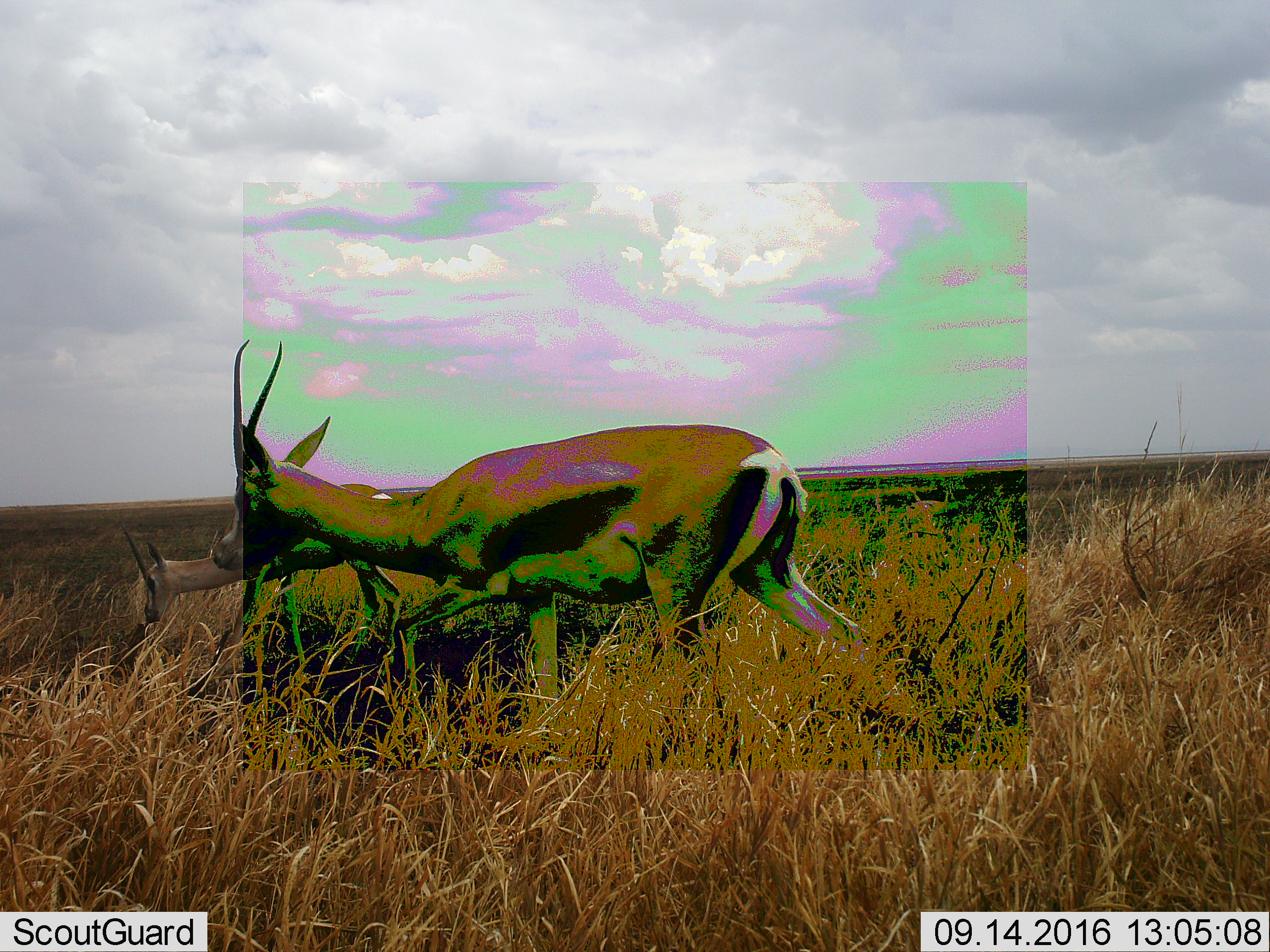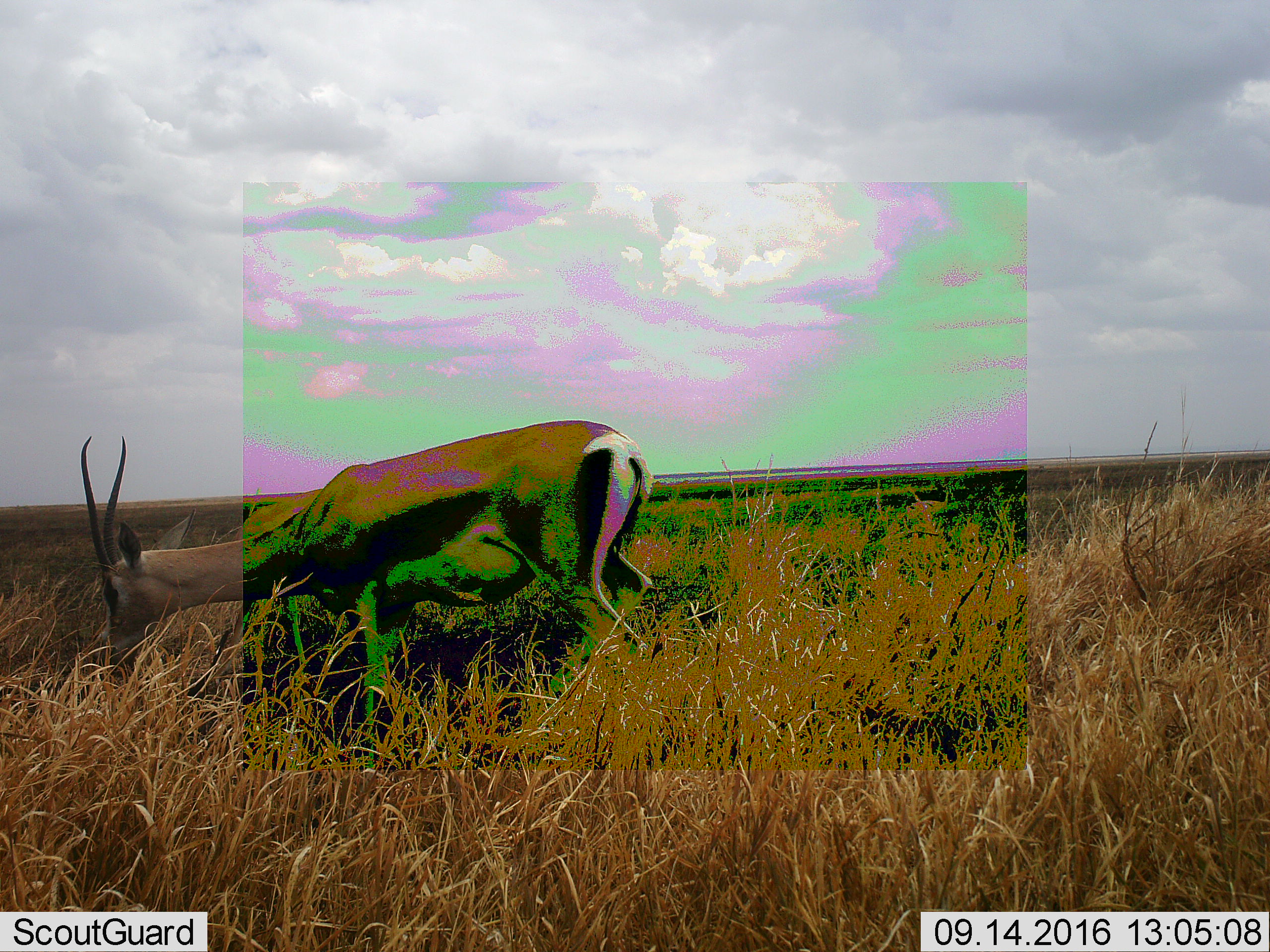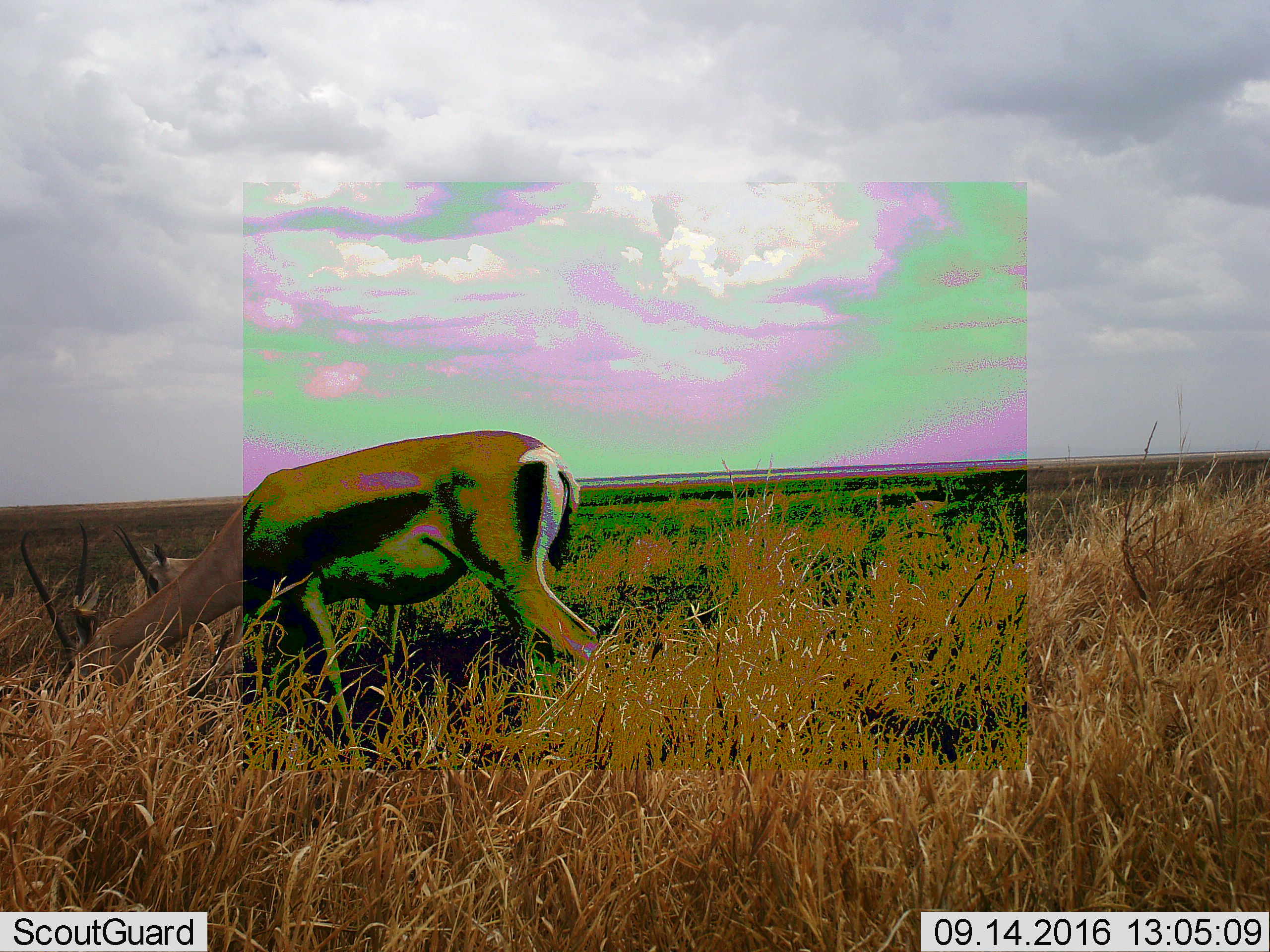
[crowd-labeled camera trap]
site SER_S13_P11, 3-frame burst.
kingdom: Animalia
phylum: Chordata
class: Mammalia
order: Artiodactyla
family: Bovidae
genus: Nanger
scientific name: Nanger granti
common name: grant's gazelle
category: gazellegrants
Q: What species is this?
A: Gazellegrants (grant's gazelle) (Nanger granti).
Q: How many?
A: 2.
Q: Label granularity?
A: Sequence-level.